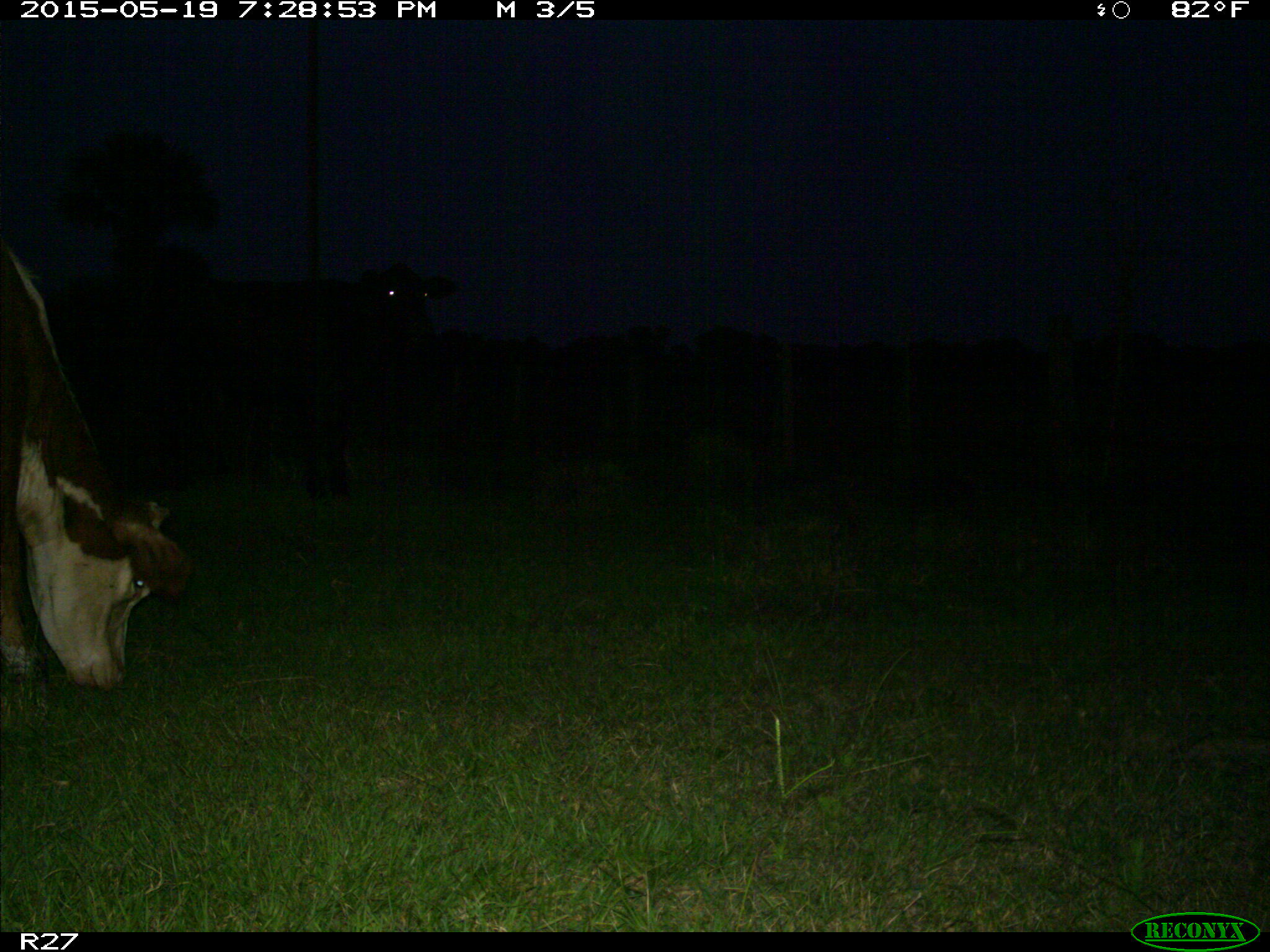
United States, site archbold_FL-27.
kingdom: Animalia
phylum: Chordata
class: Mammalia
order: Artiodactyla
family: Bovidae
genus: Bos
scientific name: Bos taurus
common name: domestic cow